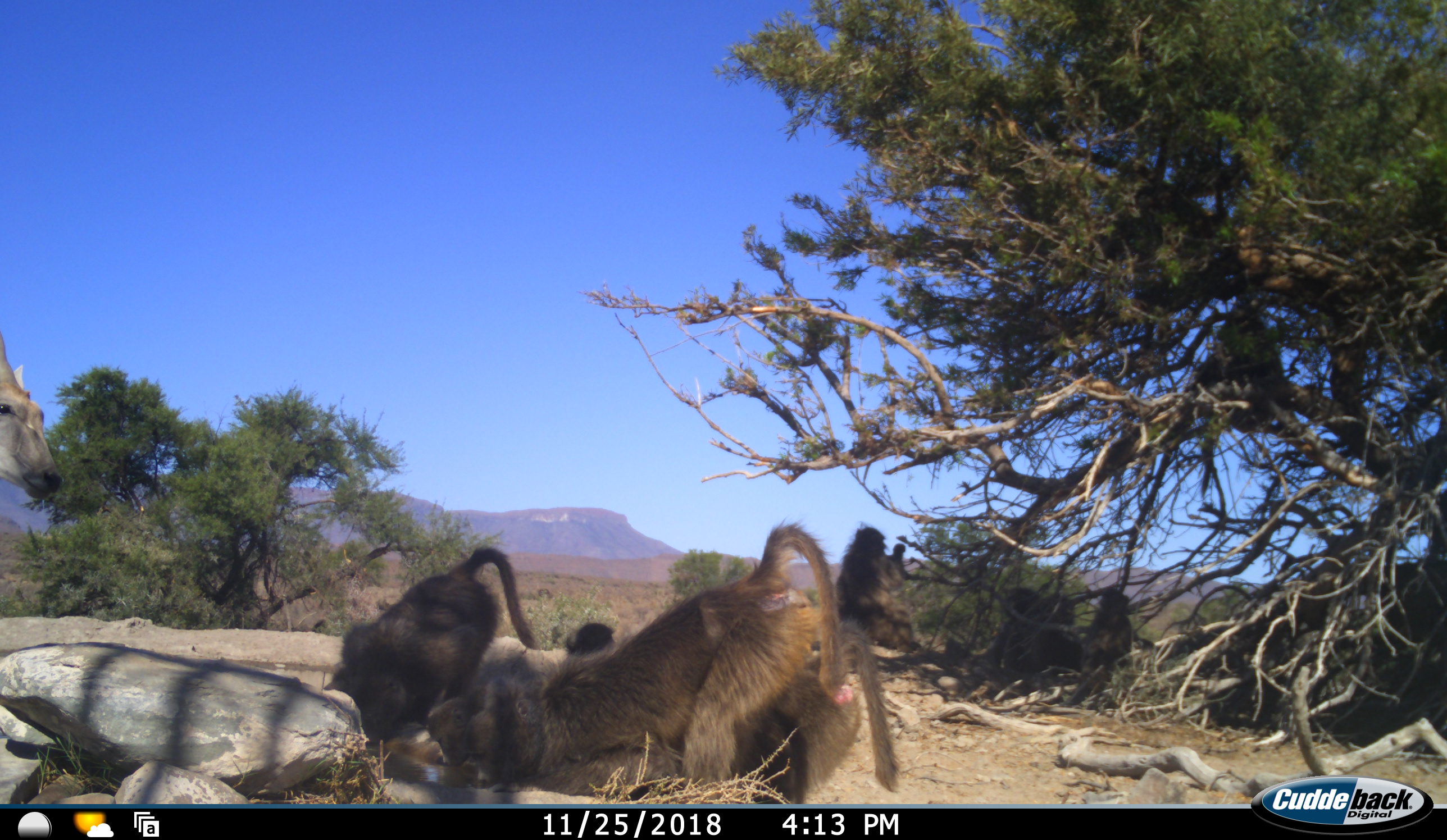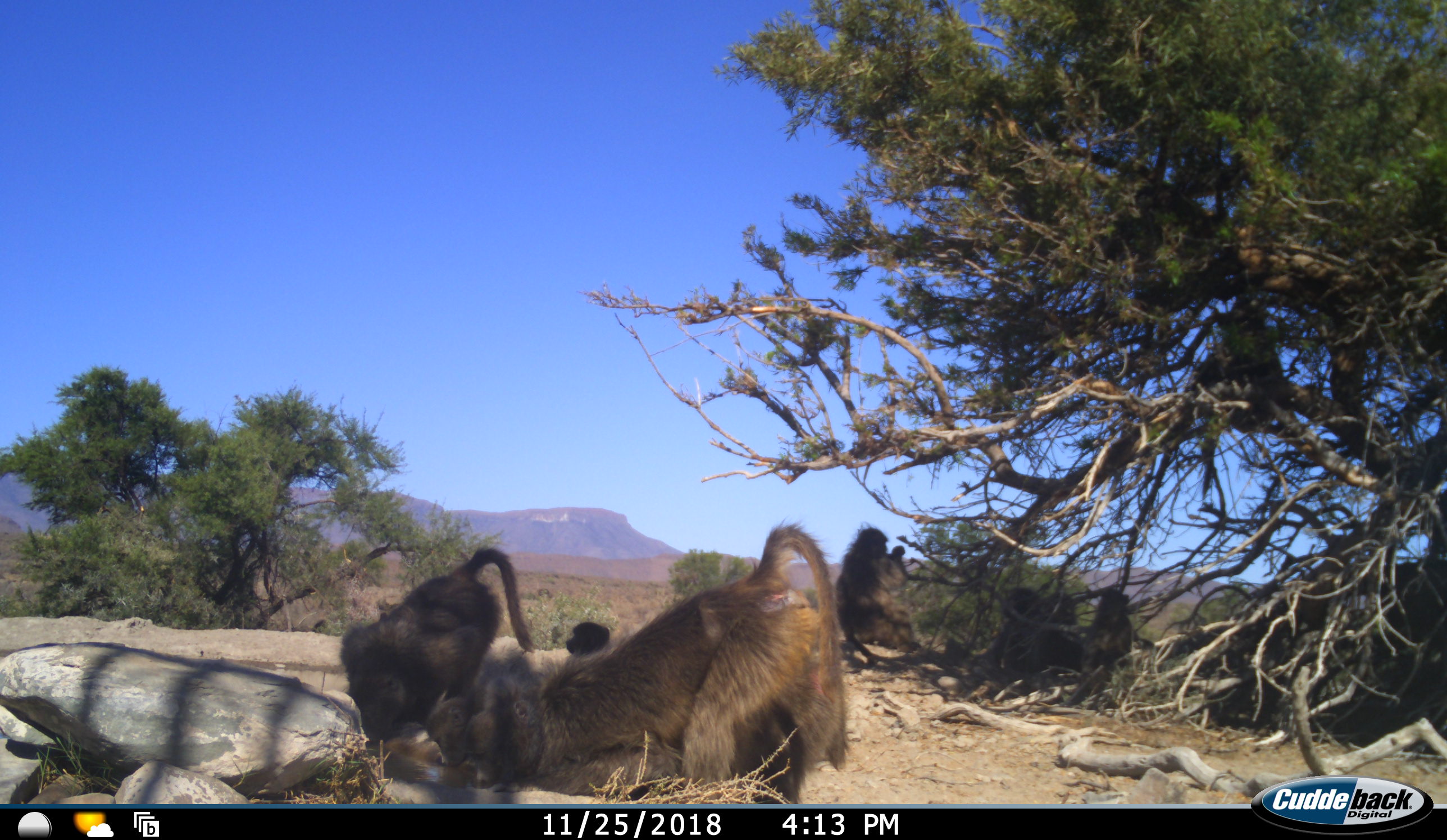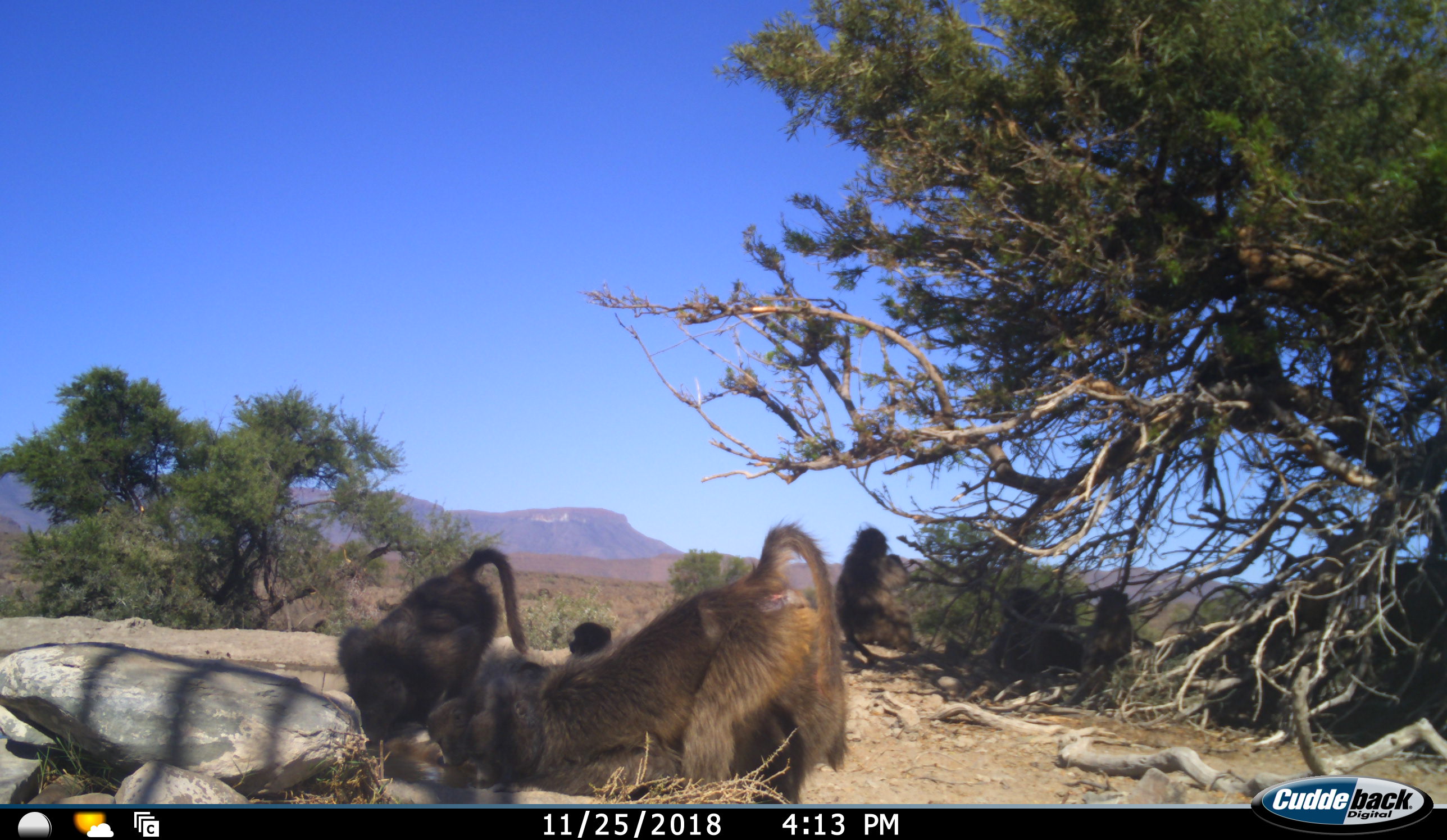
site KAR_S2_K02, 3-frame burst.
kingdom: Animalia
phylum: Chordata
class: Mammalia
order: Primates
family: Cercopithecidae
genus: Papio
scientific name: Papio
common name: baboon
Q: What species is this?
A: Baboon (Papio).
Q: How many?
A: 9.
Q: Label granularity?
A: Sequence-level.